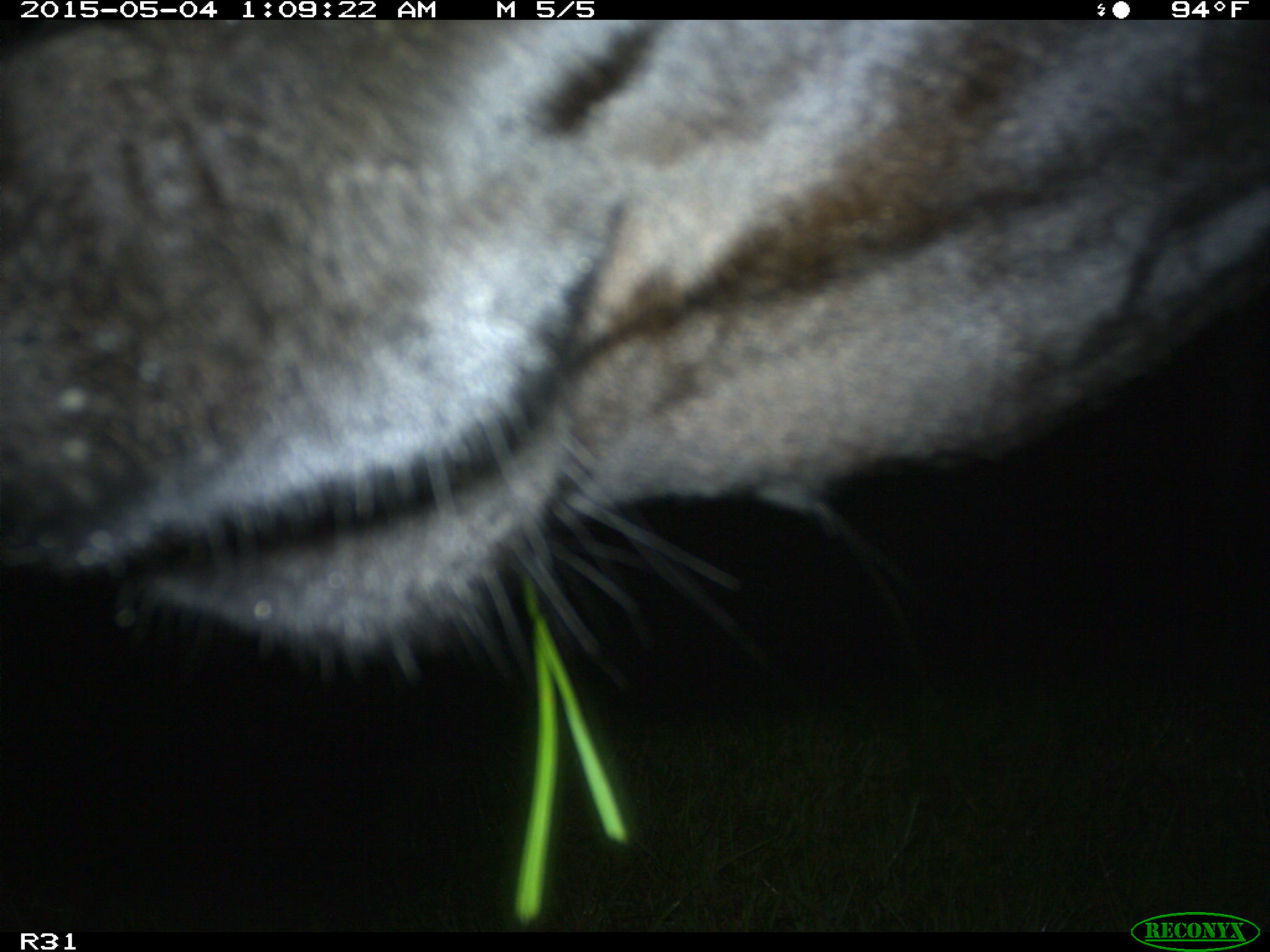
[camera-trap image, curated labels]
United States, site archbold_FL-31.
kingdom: Animalia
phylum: Chordata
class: Mammalia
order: Artiodactyla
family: Bovidae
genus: Bos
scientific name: Bos taurus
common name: domestic cow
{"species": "Bos taurus (domestic cow)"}